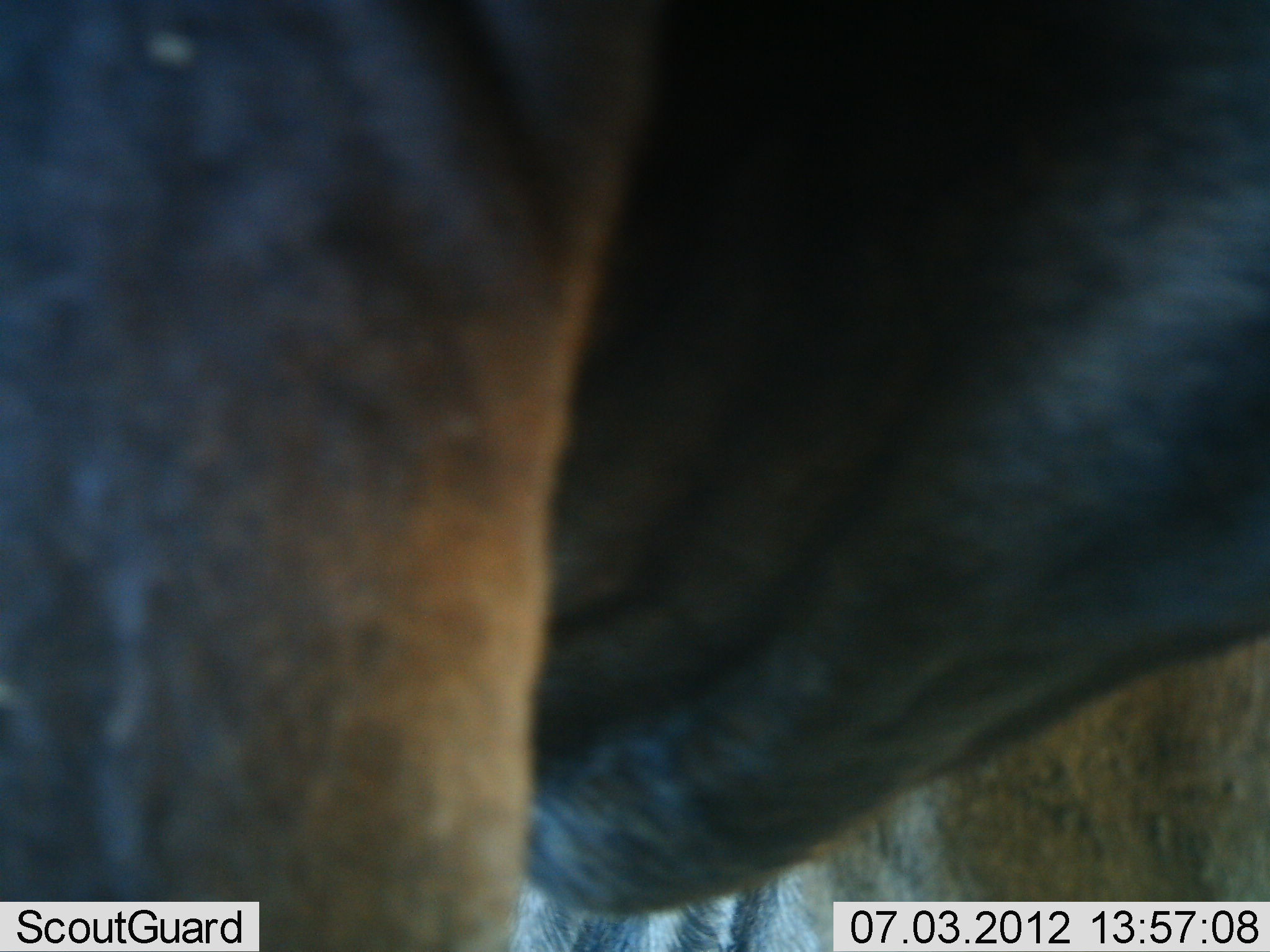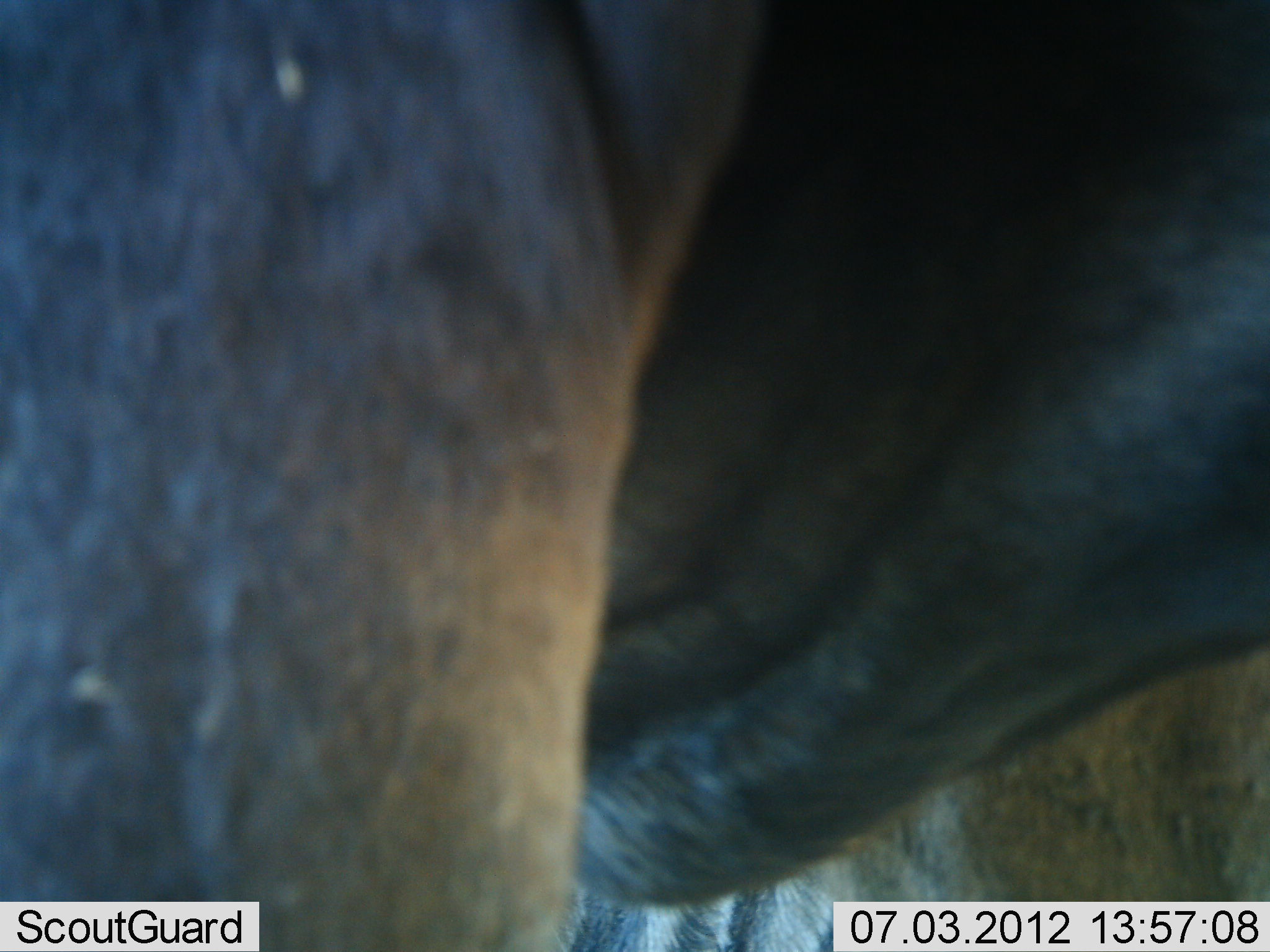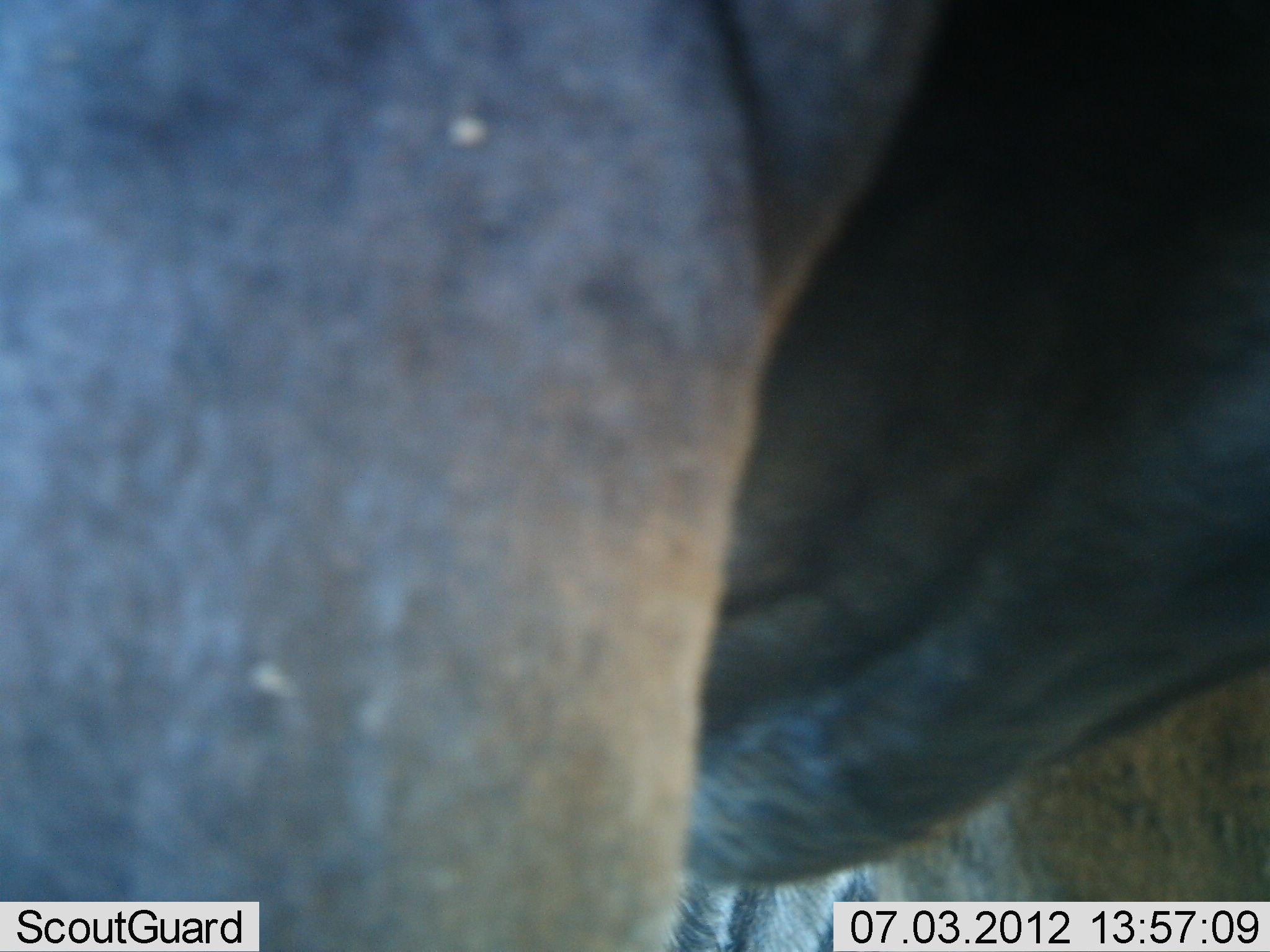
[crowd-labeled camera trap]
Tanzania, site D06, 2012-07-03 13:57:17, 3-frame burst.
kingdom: Animalia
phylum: Chordata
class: Mammalia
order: Artiodactyla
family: Bovidae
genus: Connochaetes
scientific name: Connochaetes taurinus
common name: blue wildebeest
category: wildebeest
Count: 1.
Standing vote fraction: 100%.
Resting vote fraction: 10%.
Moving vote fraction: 0%.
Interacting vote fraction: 0%.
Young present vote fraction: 0%.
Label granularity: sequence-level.